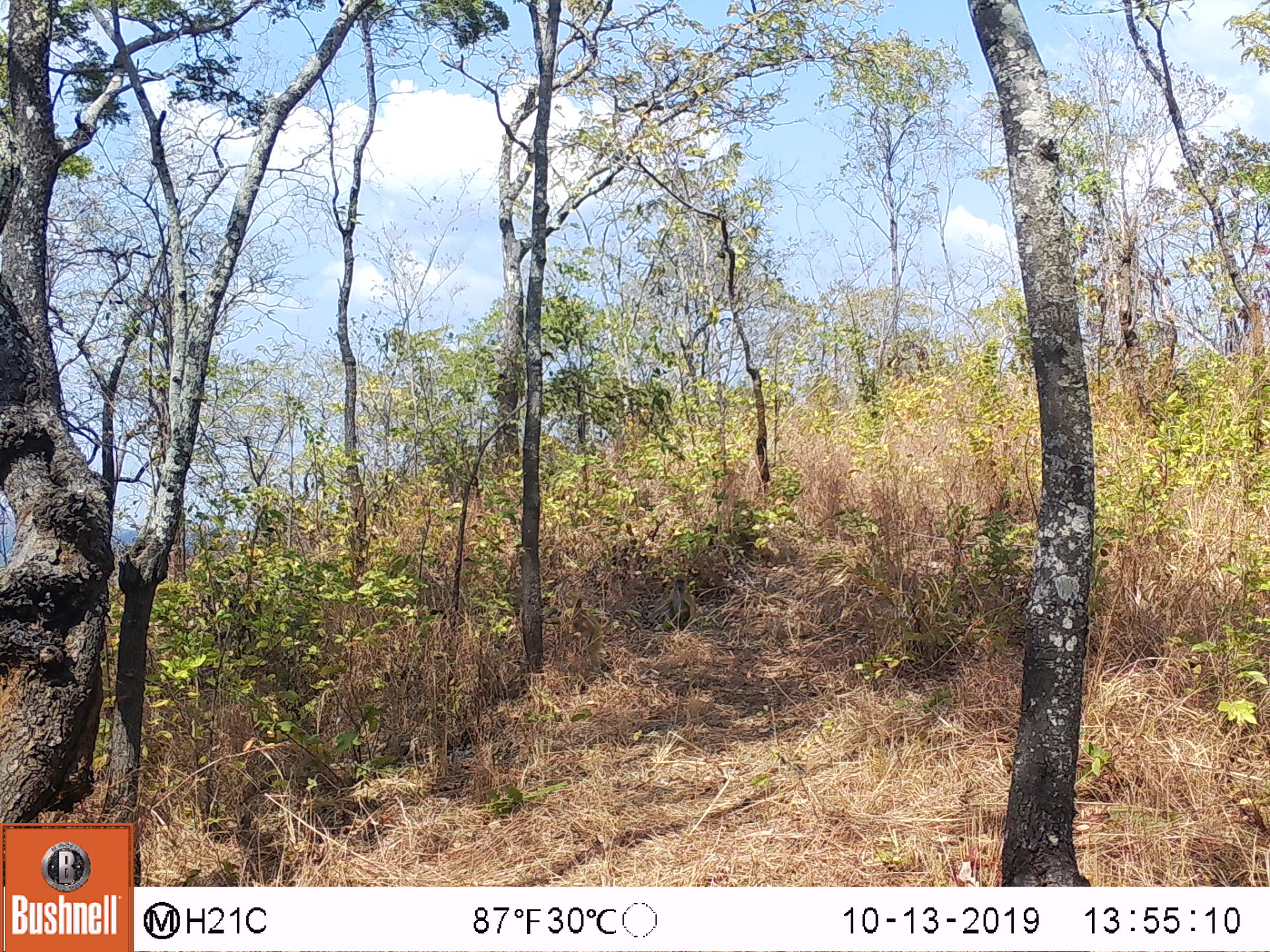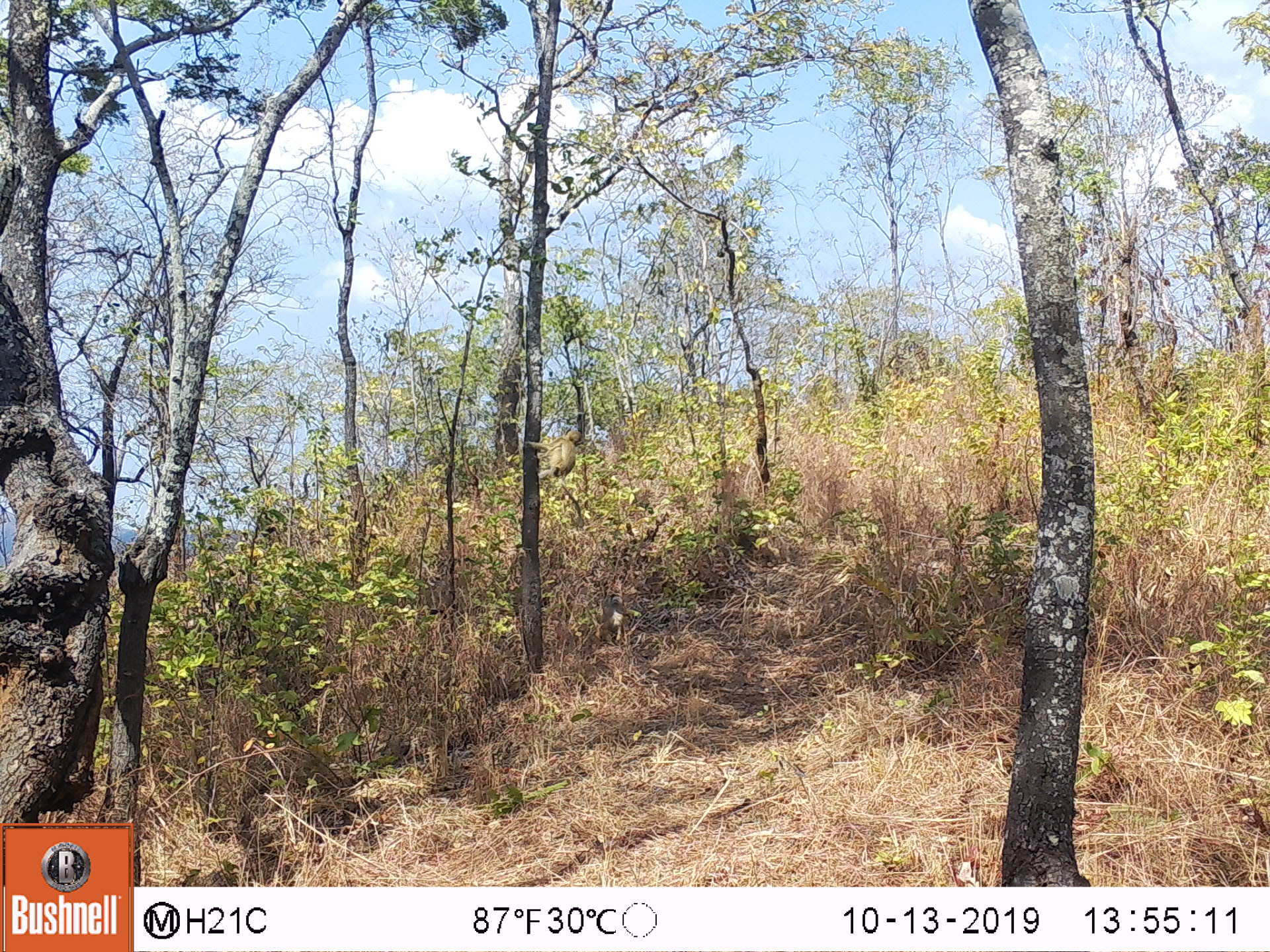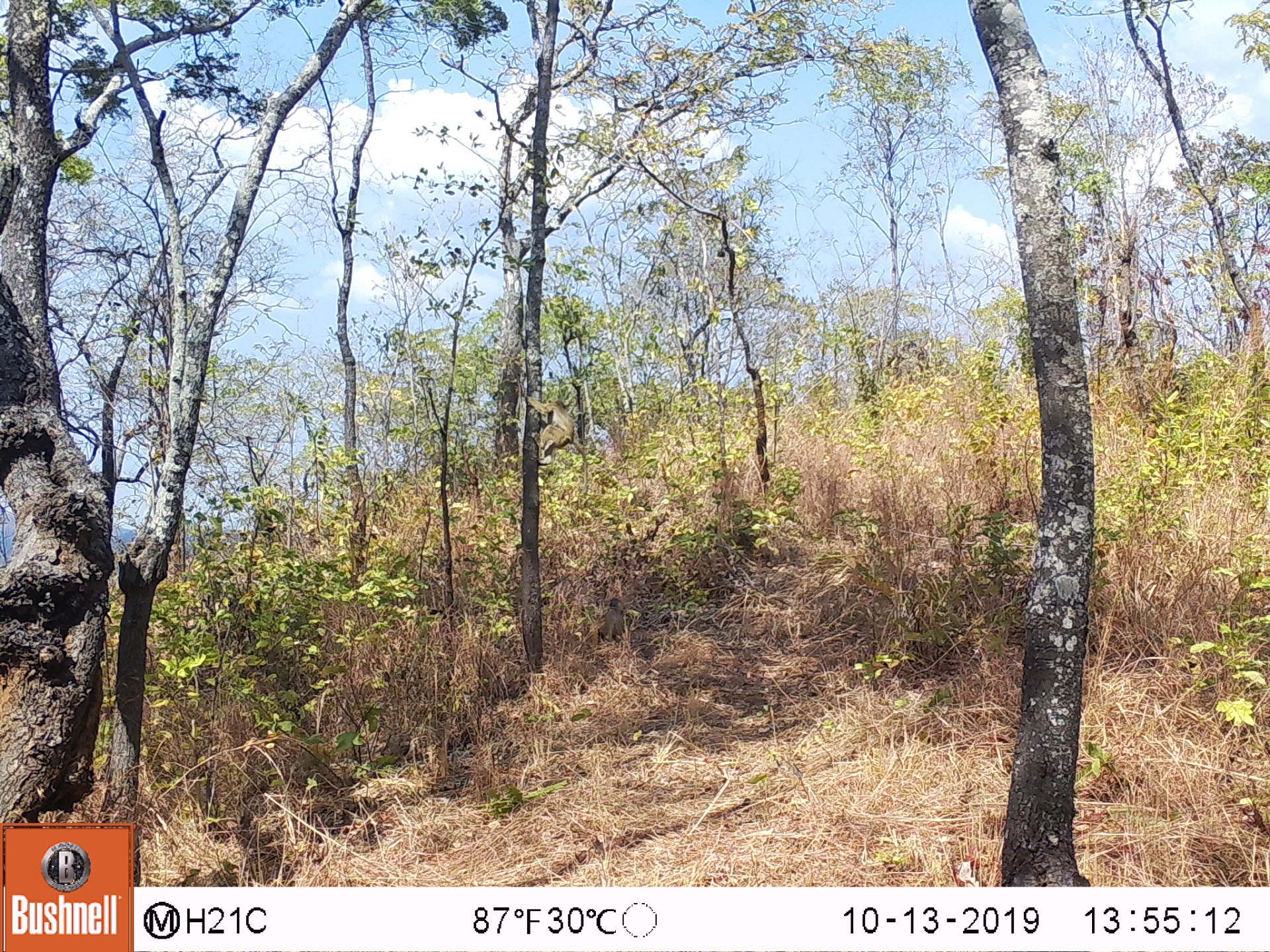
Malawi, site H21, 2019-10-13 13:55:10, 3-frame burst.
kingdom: Animalia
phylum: Chordata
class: Mammalia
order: Primates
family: Cercopithecidae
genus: Papio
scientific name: Papio cynocephalus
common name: yellow baboon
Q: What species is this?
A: Yellow baboon (Papio cynocephalus).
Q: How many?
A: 1.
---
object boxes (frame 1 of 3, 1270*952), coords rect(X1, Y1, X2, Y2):
yellow baboon: rect(641, 570, 695, 639)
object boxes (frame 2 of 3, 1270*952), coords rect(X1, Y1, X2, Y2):
yellow baboon: rect(528, 422, 587, 484)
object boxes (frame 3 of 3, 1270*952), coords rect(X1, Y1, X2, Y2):
yellow baboon: rect(524, 395, 588, 469)